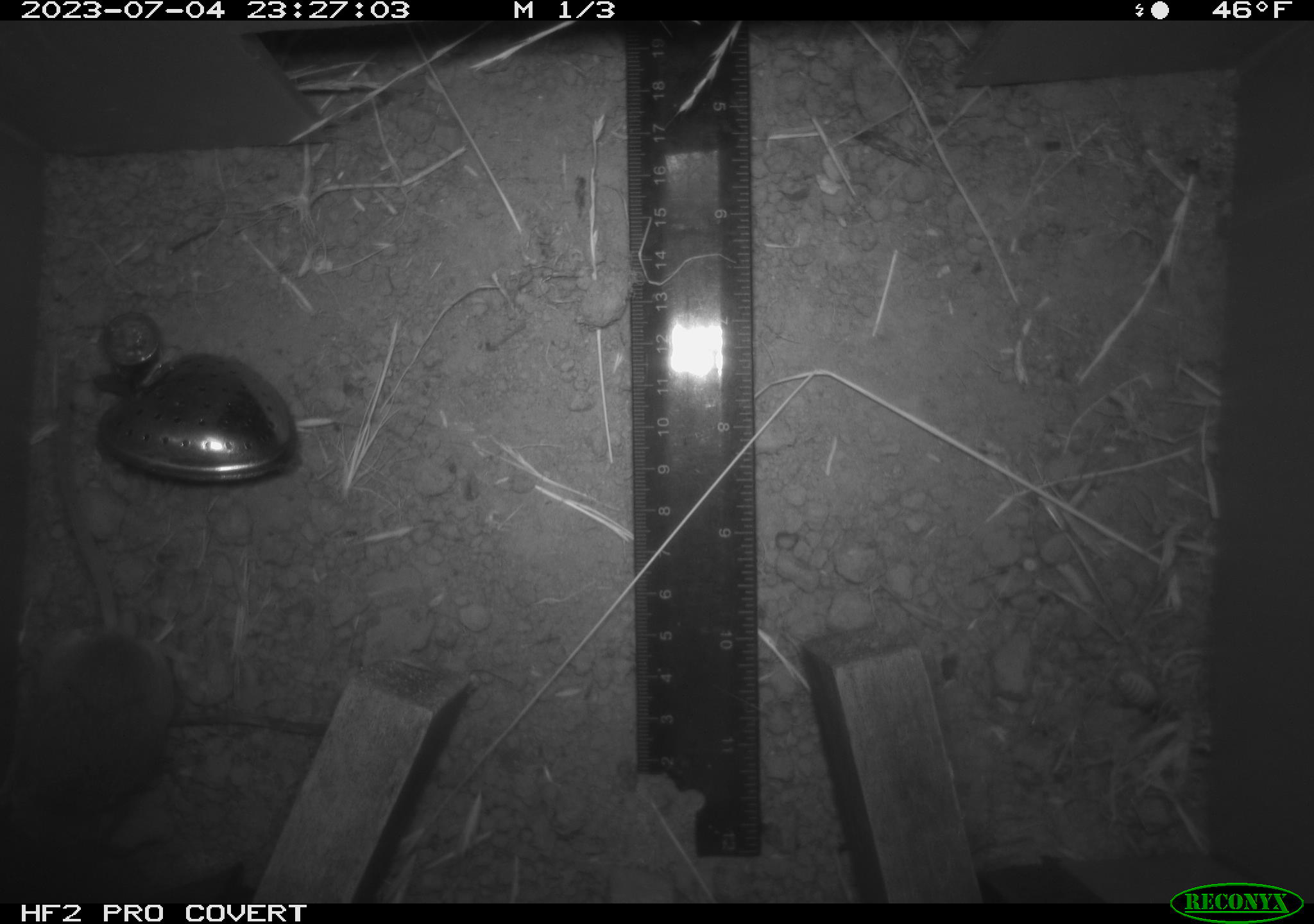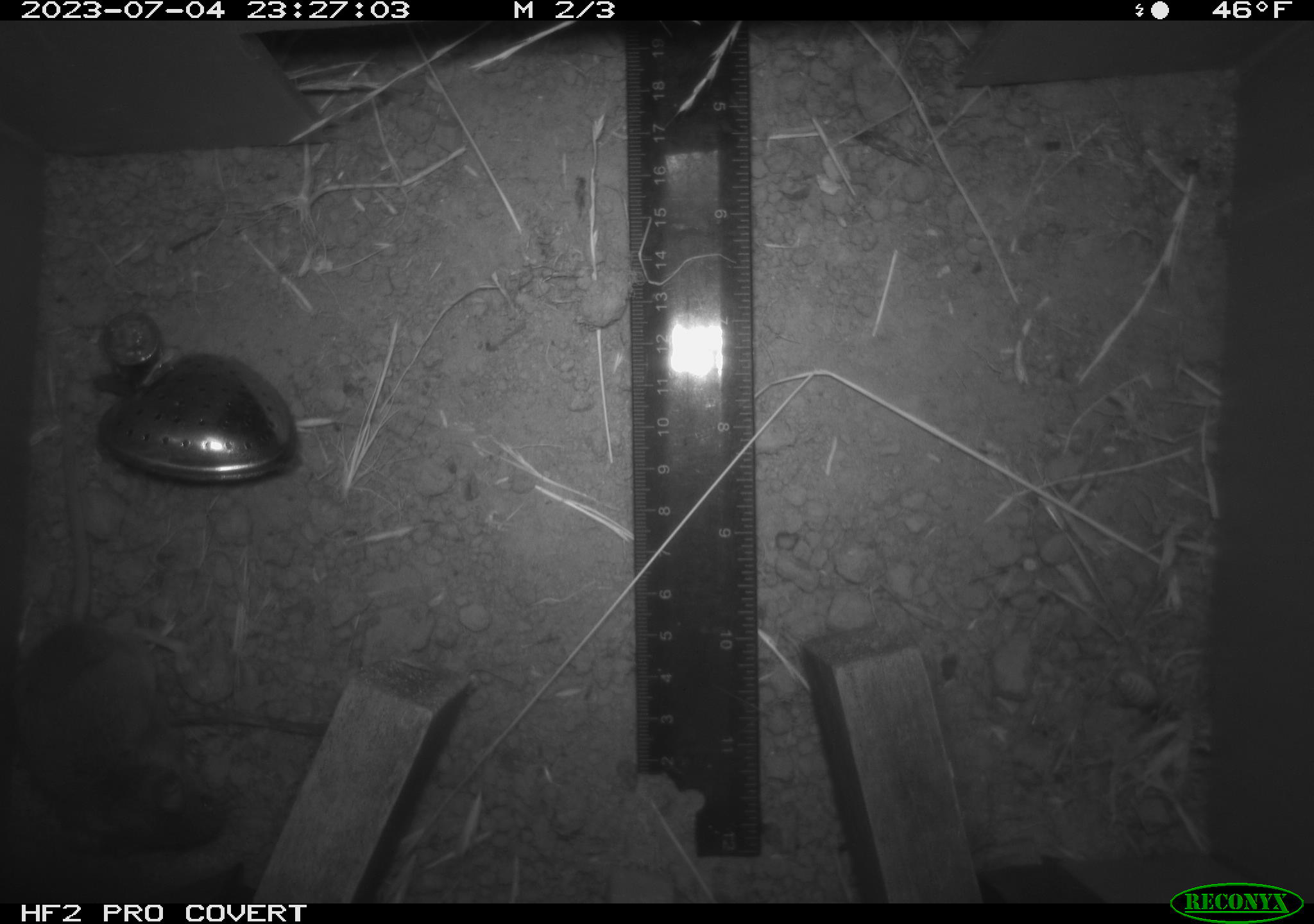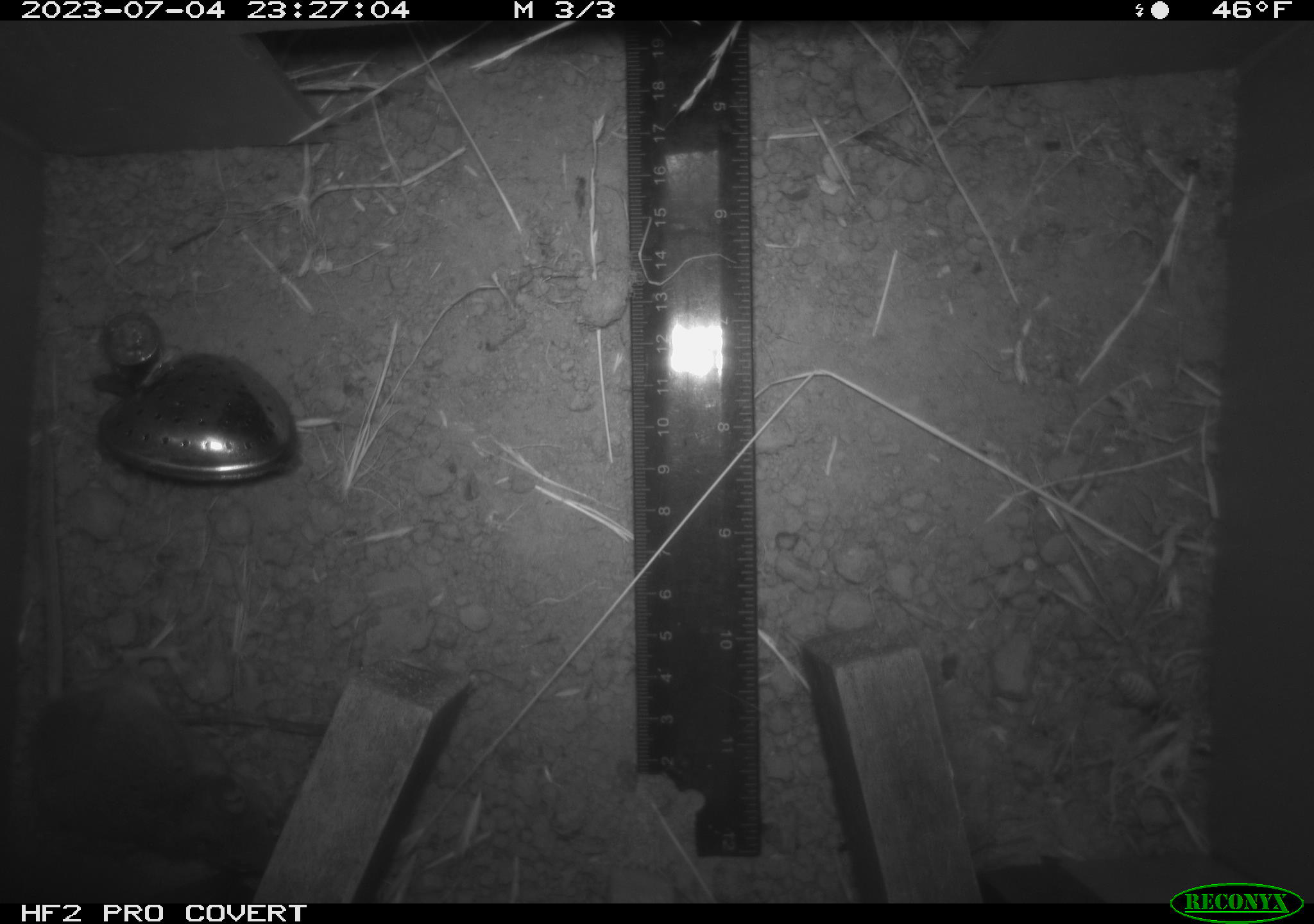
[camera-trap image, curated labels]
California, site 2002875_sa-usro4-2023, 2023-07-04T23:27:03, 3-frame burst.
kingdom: Animalia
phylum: Chordata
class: Mammalia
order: Rodentia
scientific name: Rodentia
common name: mouse species